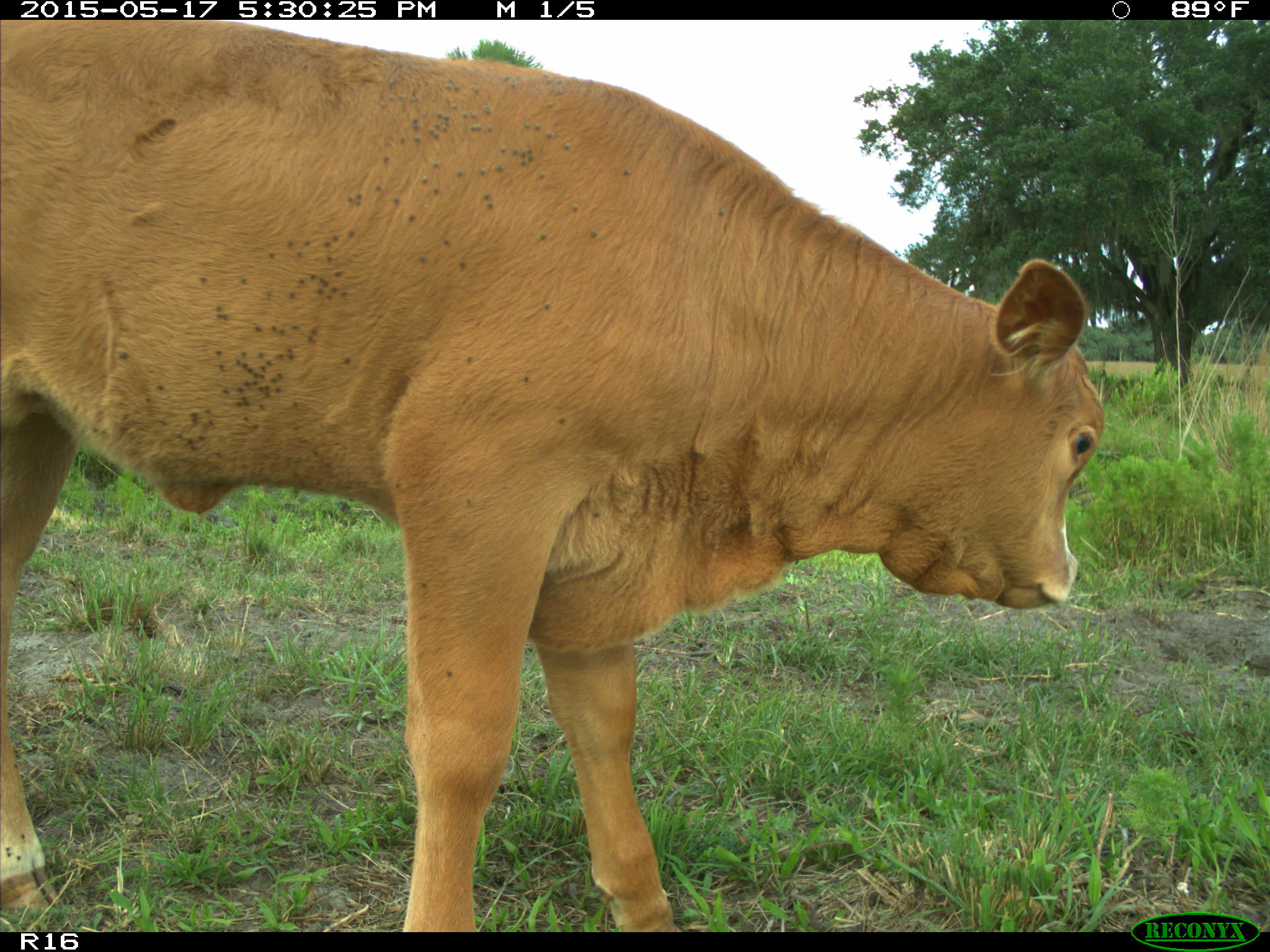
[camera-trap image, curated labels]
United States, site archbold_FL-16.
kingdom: Animalia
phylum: Chordata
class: Mammalia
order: Artiodactyla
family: Bovidae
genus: Bos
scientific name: Bos taurus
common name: domestic cow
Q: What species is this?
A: Bos taurus (domestic cow).